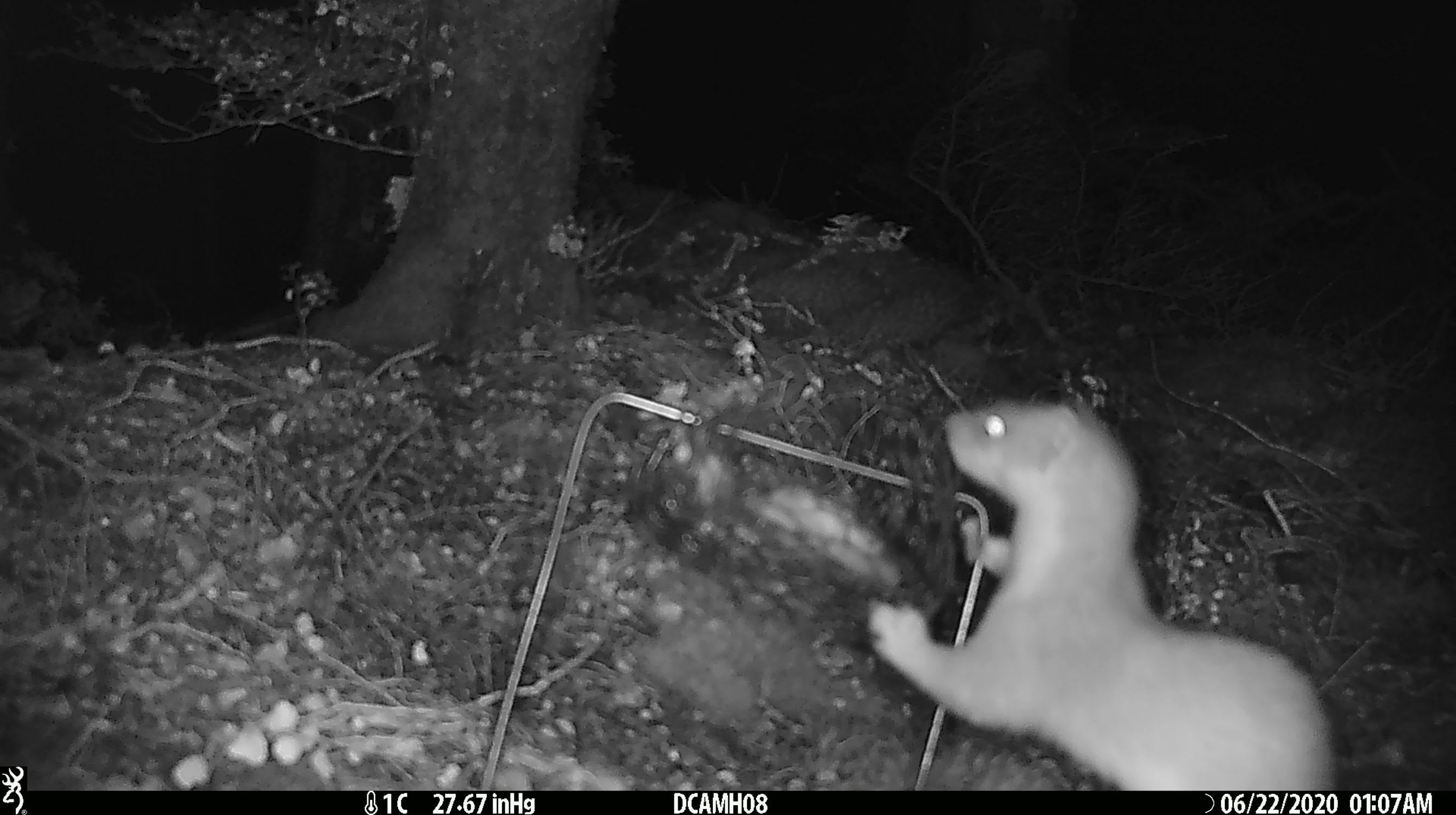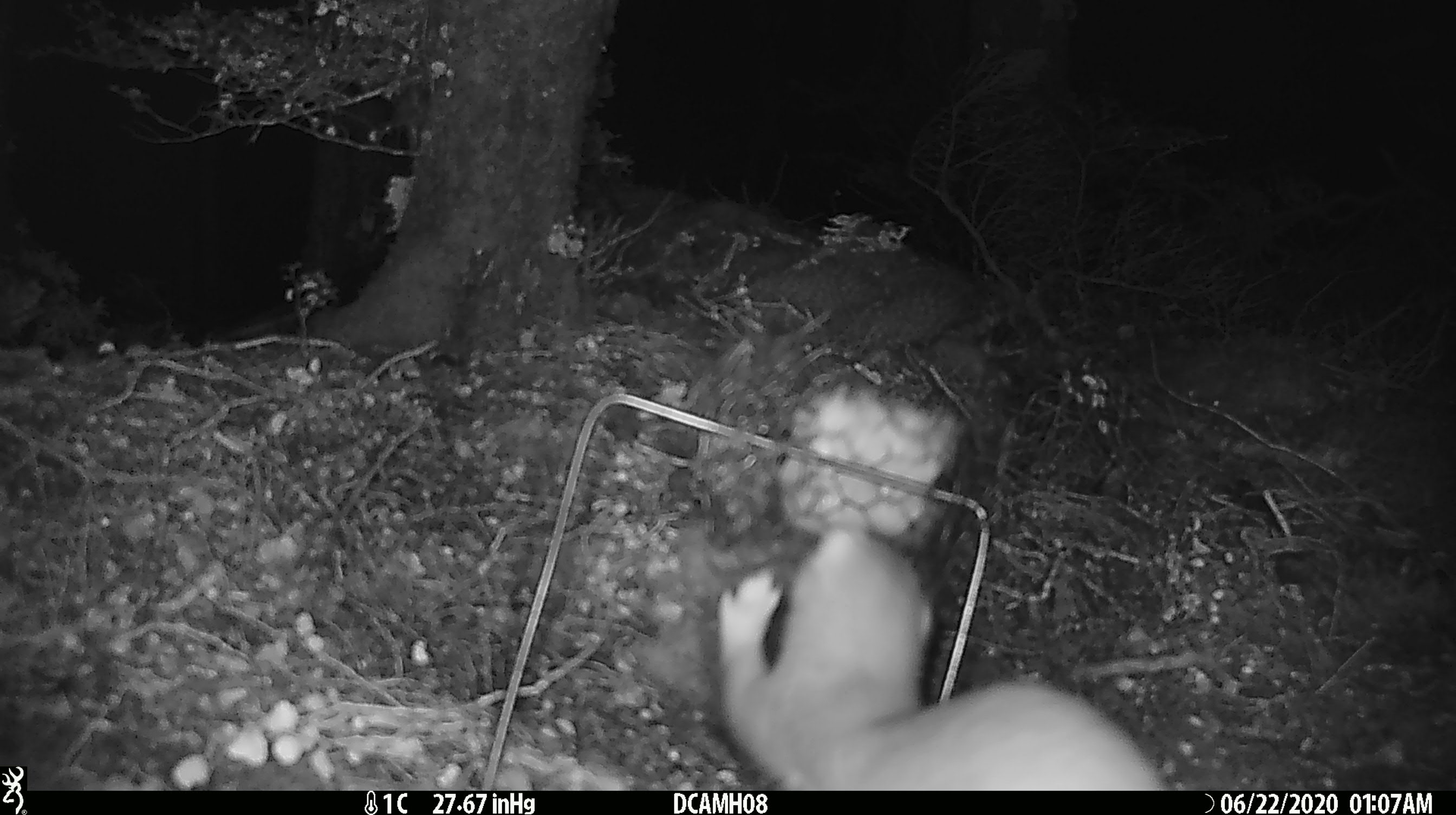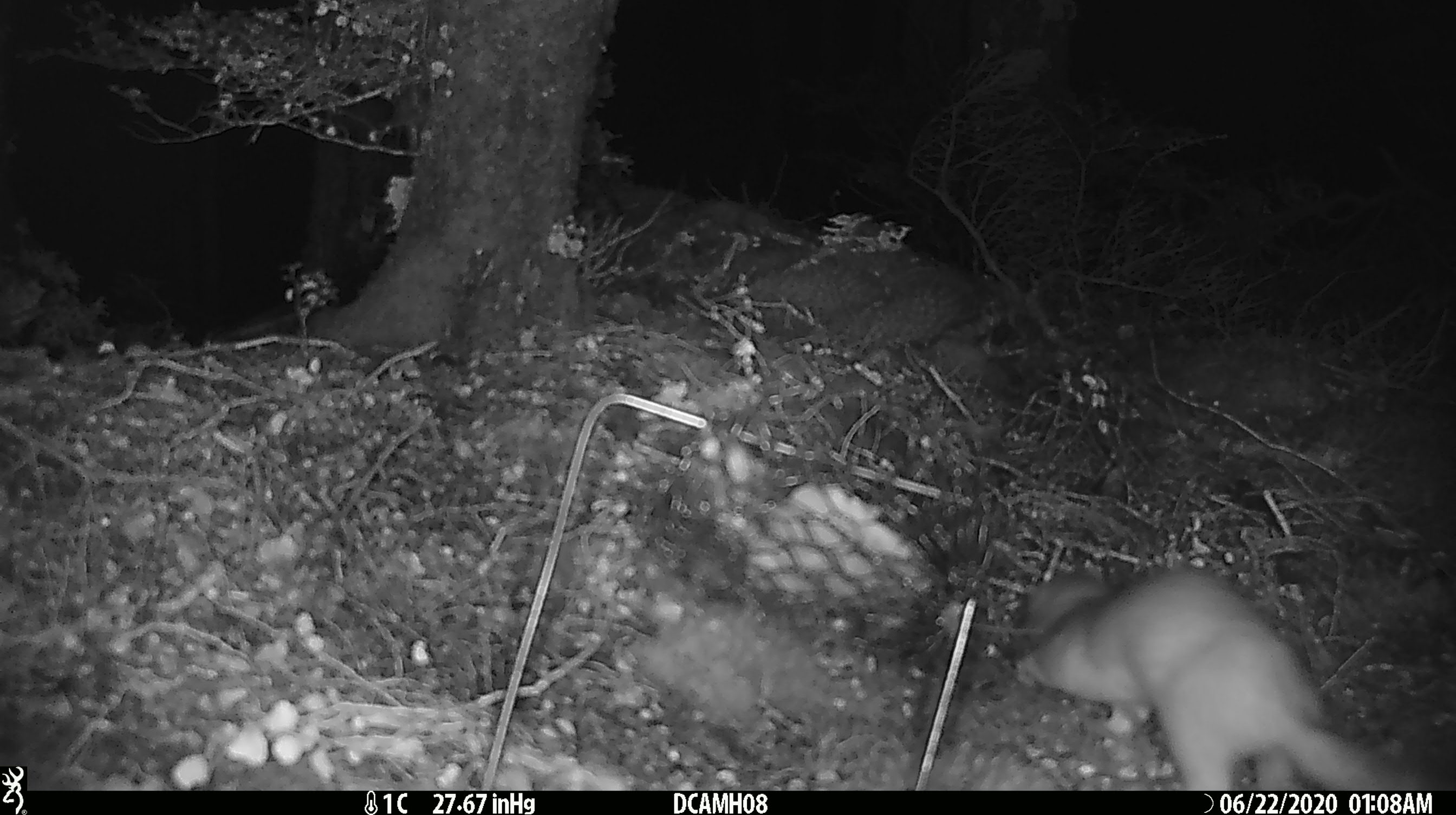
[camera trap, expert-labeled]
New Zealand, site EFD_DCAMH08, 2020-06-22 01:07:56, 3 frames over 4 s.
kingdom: Animalia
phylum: Chordata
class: Mammalia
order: Carnivora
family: Mustelidae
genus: Mustela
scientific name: Mustela erminea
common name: stoat